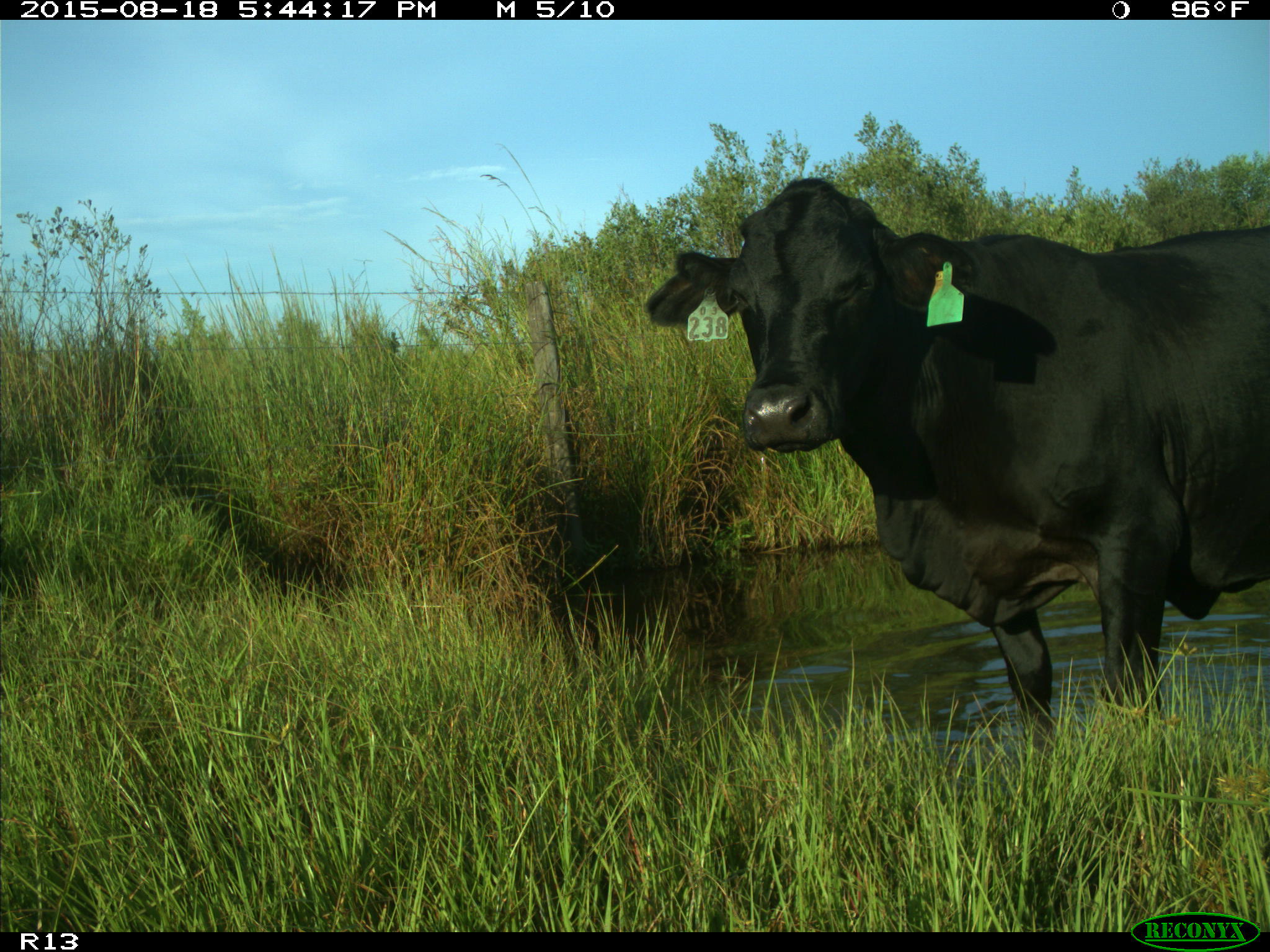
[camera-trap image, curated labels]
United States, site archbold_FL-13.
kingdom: Animalia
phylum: Chordata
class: Mammalia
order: Artiodactyla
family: Bovidae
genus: Bos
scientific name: Bos taurus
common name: domestic cow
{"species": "Bos taurus (domestic cow)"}